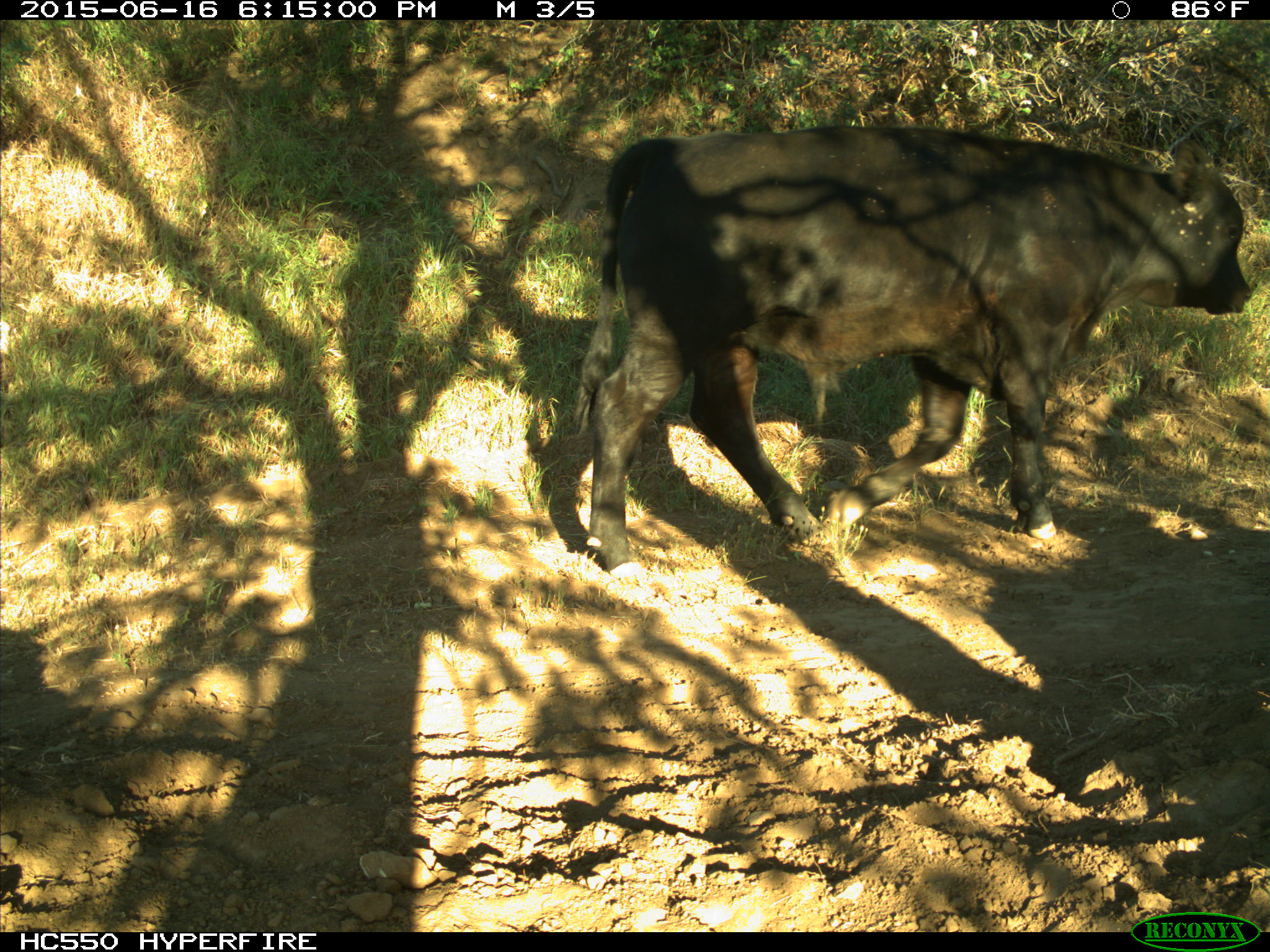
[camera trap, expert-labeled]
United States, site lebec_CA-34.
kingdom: Animalia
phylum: Chordata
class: Mammalia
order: Artiodactyla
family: Bovidae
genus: Bos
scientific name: Bos taurus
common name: domestic cow